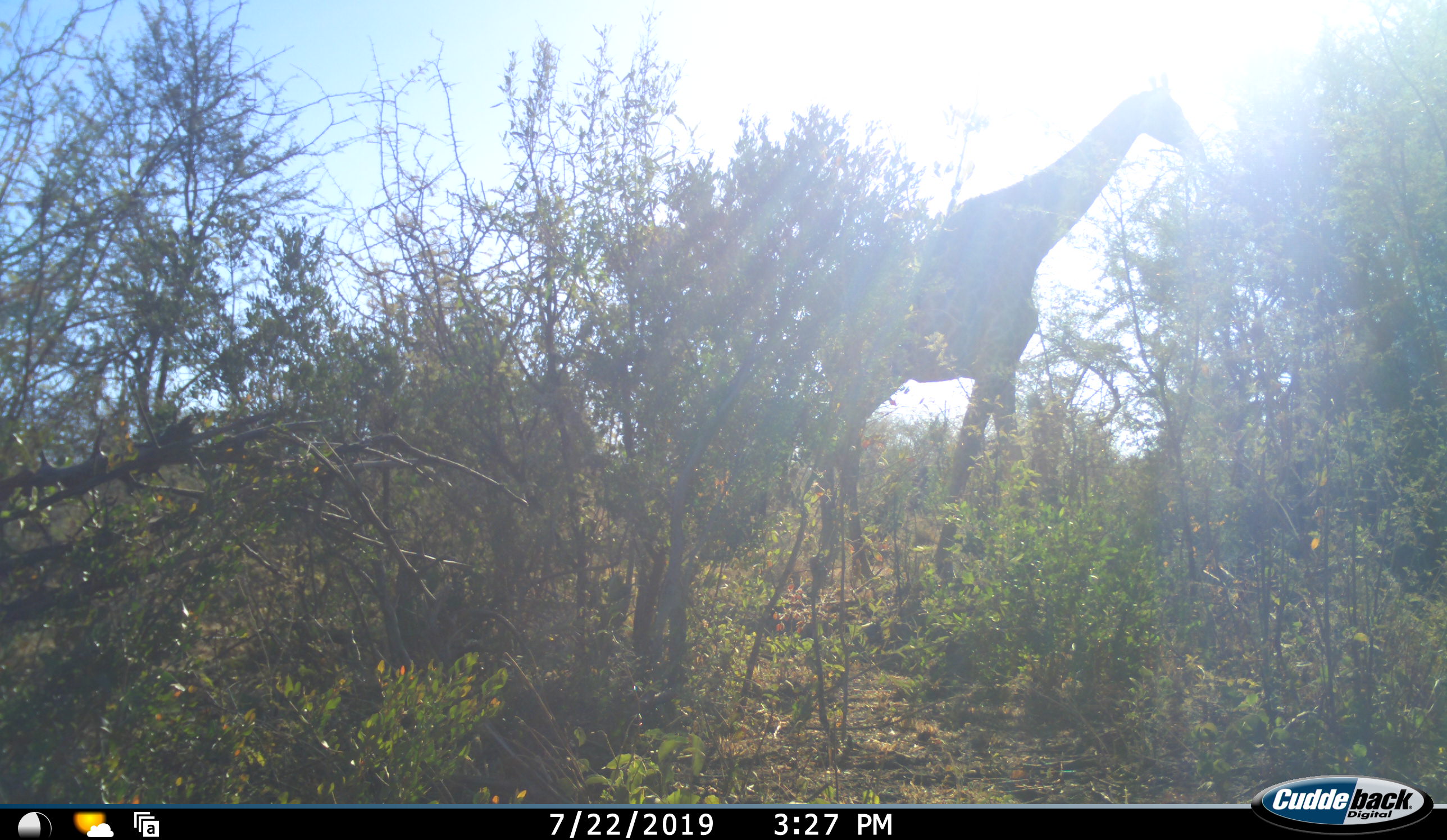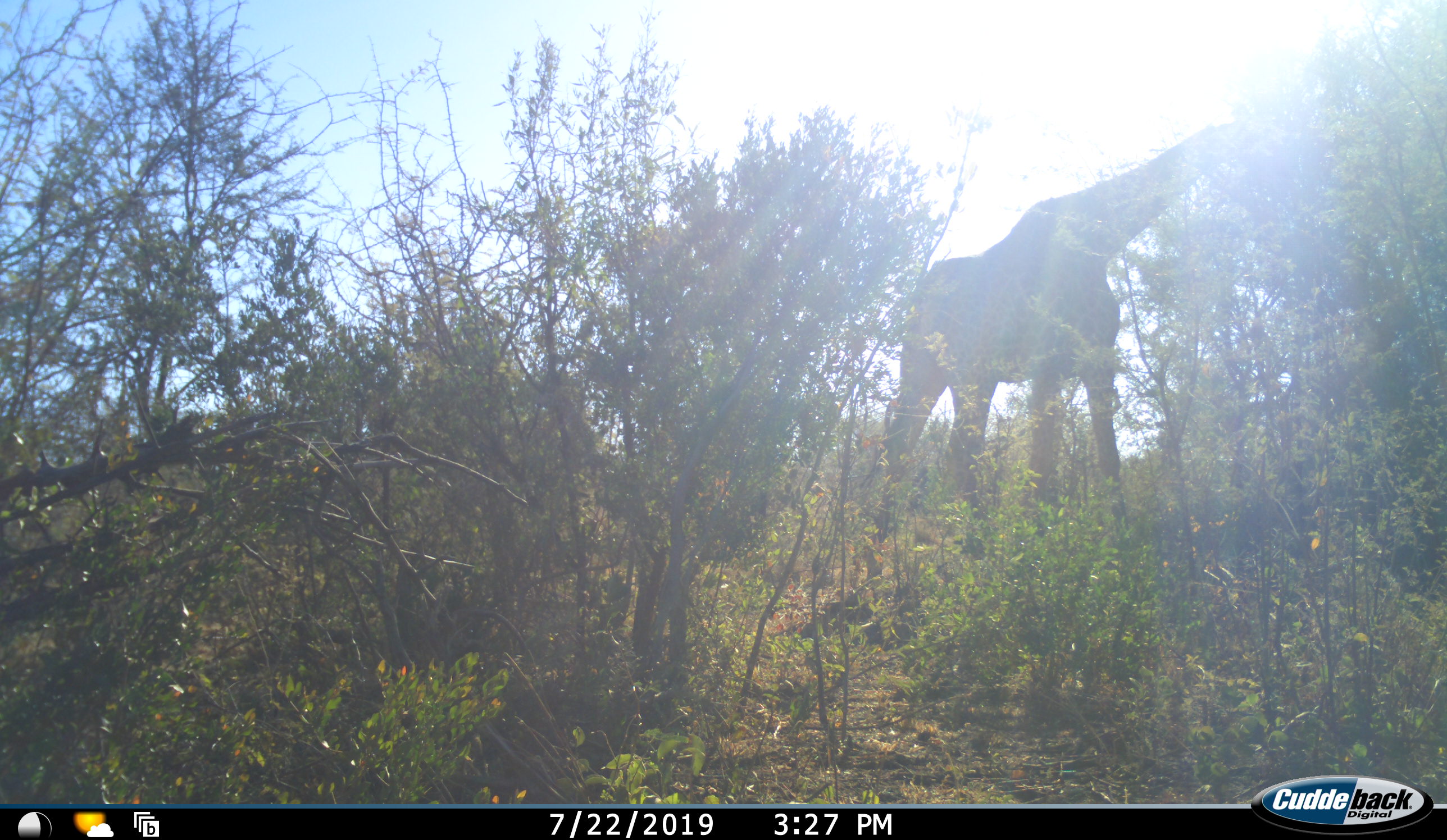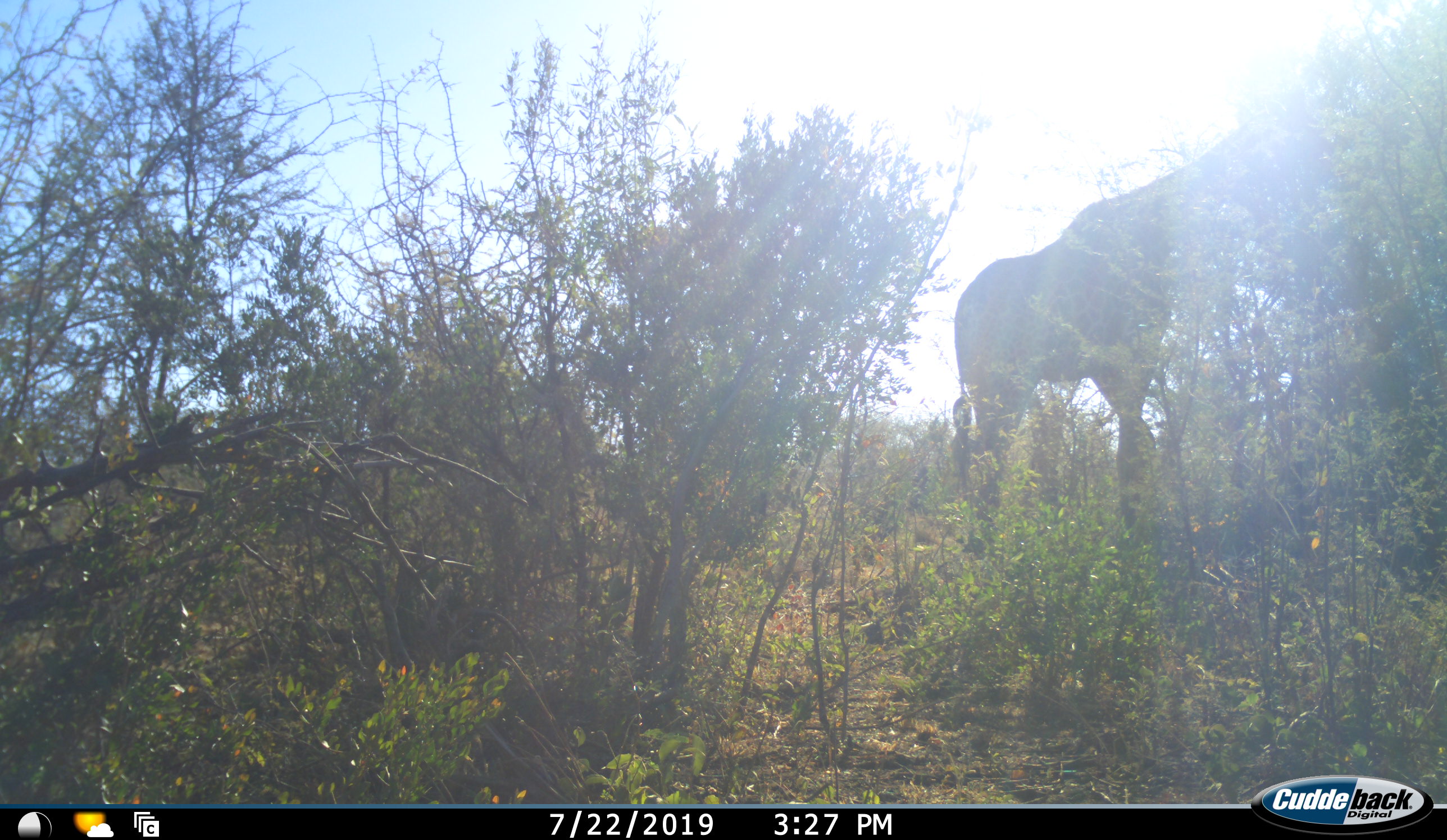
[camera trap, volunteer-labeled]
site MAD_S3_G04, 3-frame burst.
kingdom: Animalia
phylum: Chordata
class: Mammalia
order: Artiodactyla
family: Giraffidae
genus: Giraffa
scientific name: Giraffa camelopardalis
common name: giraffe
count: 1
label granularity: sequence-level